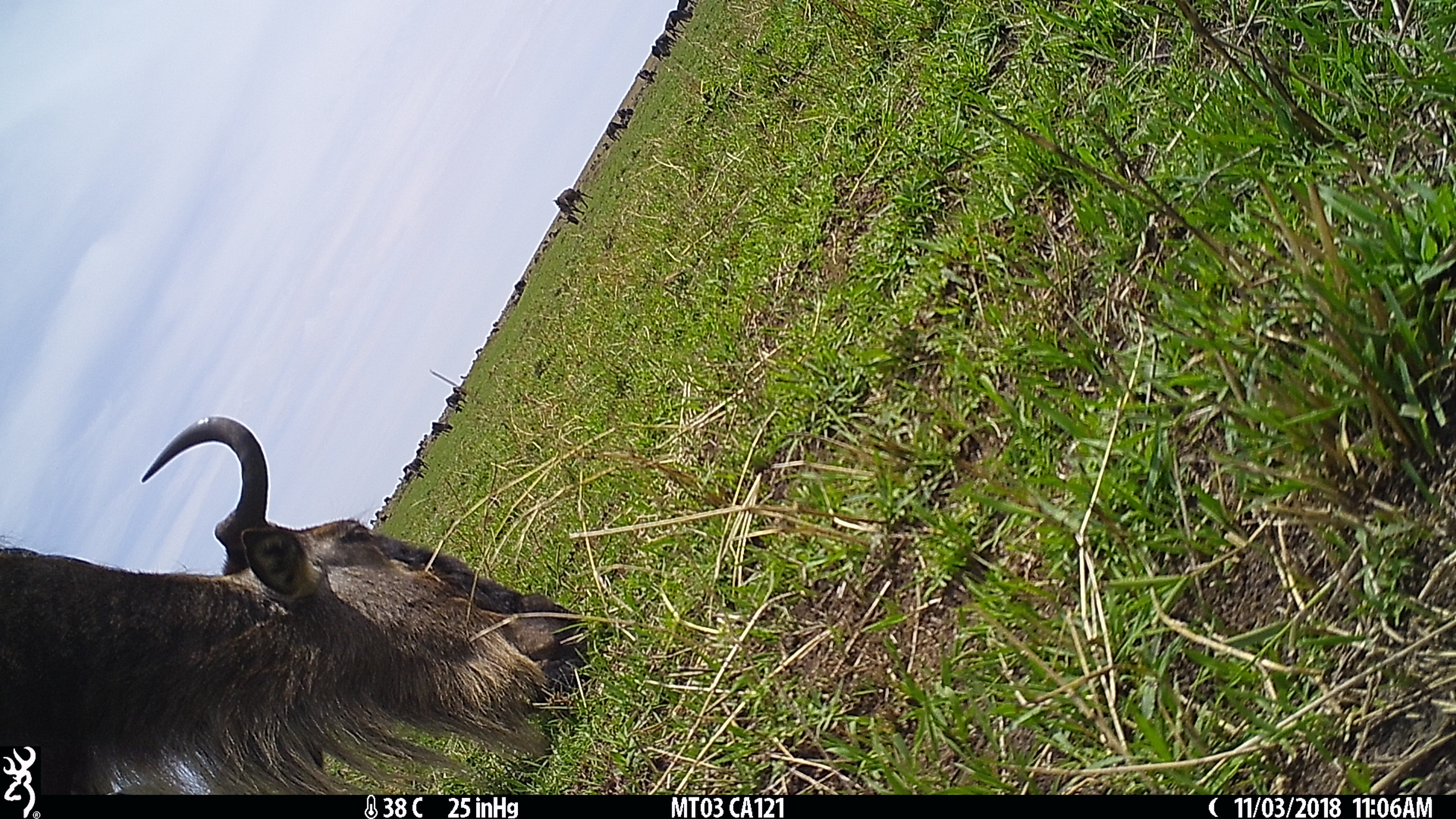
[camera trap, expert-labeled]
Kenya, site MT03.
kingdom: Animalia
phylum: Chordata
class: Mammalia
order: Artiodactyla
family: Bovidae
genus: Connochaetes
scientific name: Connochaetes taurinus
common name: blue wildebeest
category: wildebeest